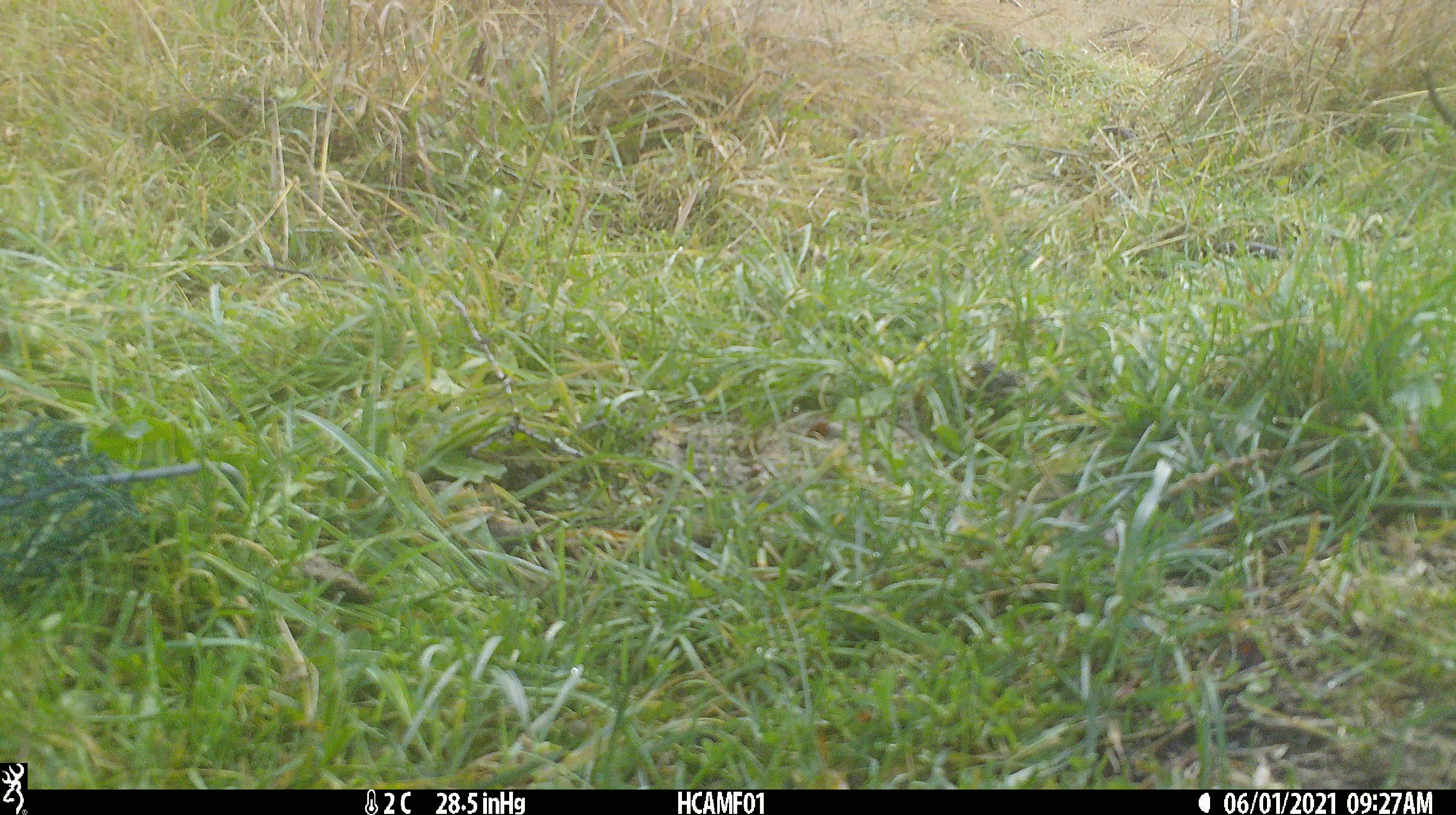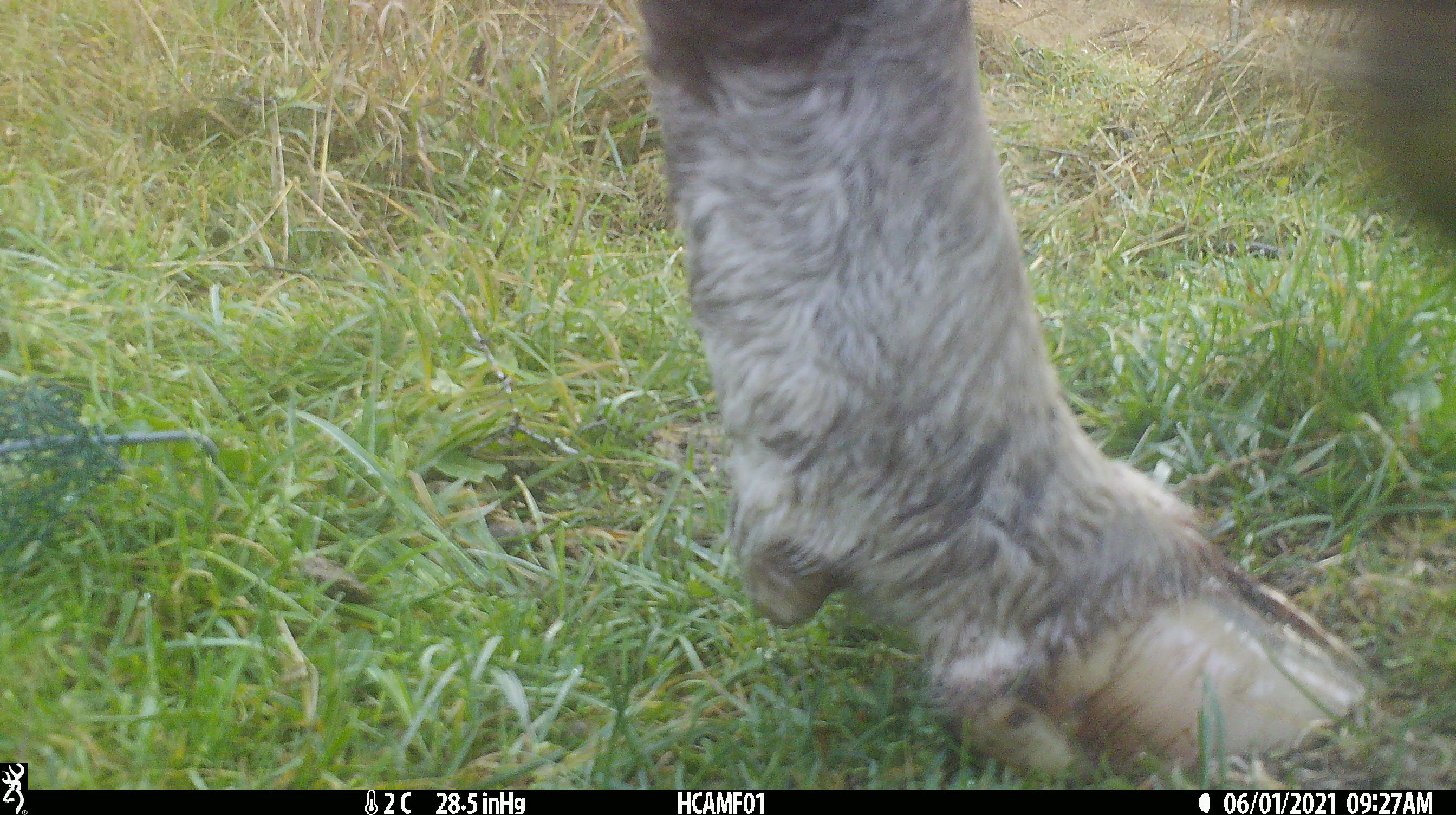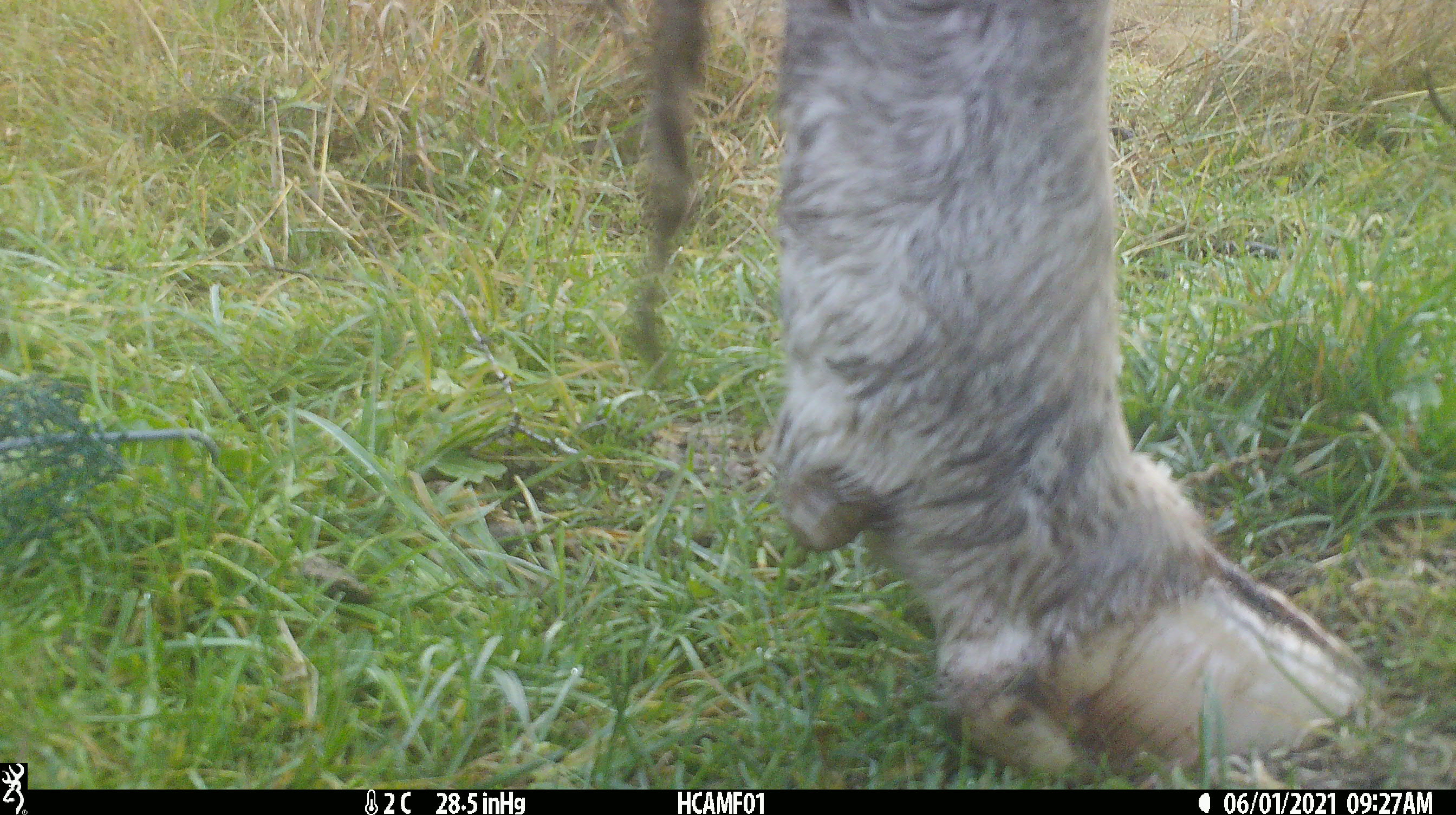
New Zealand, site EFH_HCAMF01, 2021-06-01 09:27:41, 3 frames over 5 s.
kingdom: Animalia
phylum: Chordata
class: Mammalia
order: Diprotodontia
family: Phalangeridae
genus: Trichosurus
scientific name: Trichosurus vulpecula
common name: common brushtail possum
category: possum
Possum (common brushtail possum) (Trichosurus vulpecula).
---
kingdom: Animalia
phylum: Chordata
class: Mammalia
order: Artiodactyla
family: Bovidae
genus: Bos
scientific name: Bos taurus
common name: domestic cow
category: cow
Cow (domestic cow) (Bos taurus).